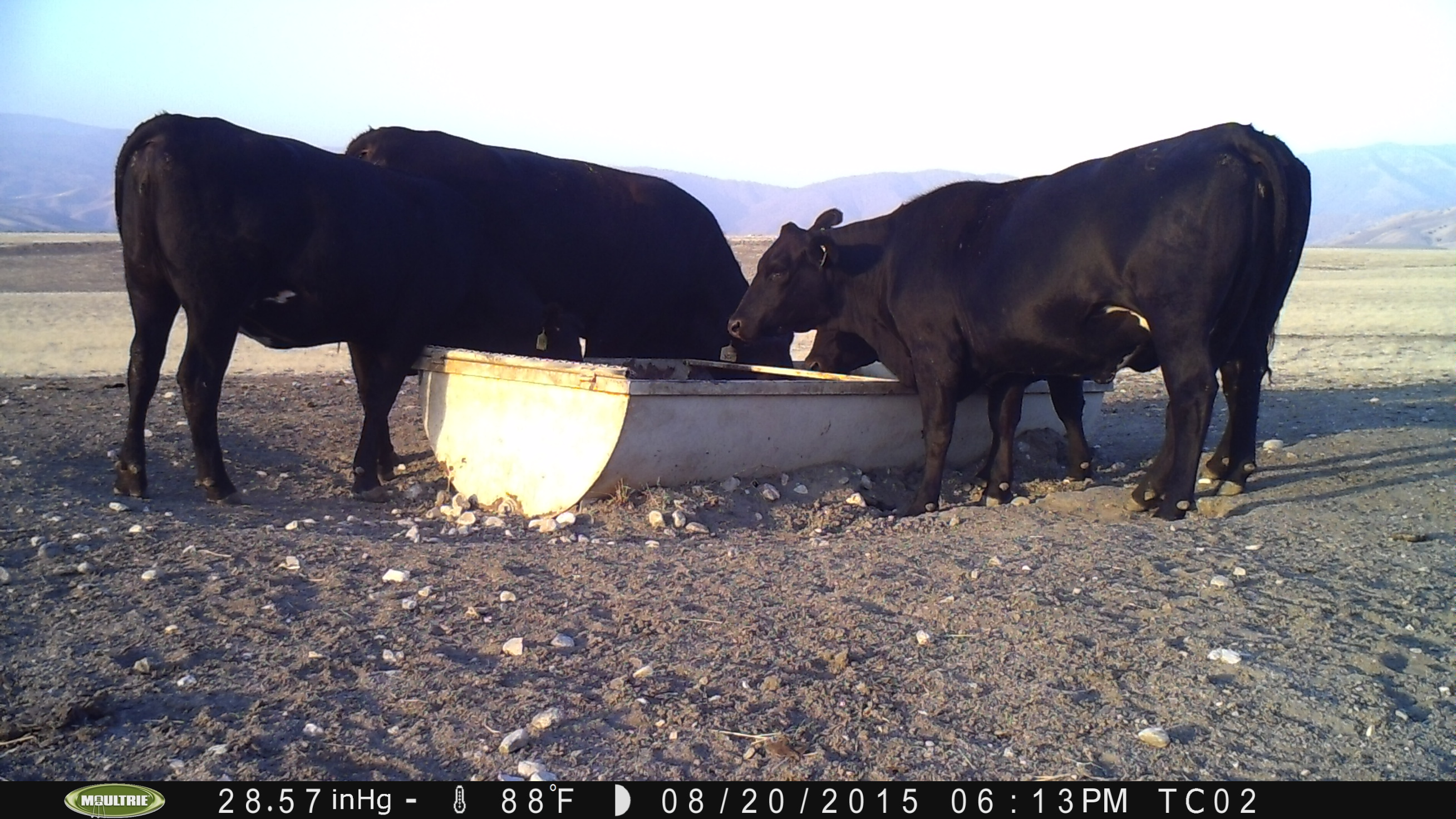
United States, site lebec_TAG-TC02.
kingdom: Animalia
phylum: Chordata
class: Mammalia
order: Artiodactyla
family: Bovidae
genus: Bos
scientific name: Bos taurus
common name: domestic cow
Bos taurus (domestic cow).